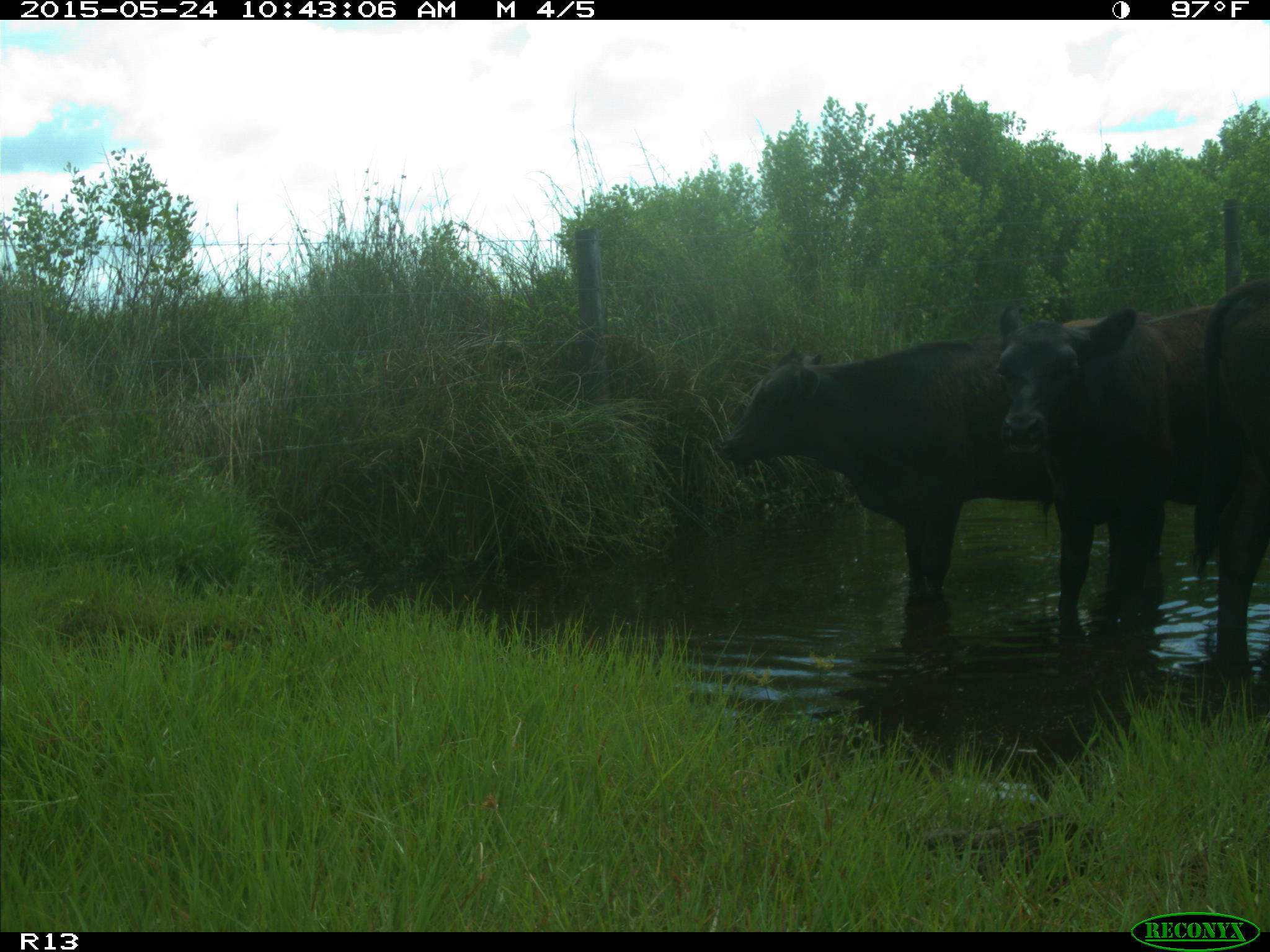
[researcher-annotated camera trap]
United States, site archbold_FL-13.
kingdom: Animalia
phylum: Chordata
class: Mammalia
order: Artiodactyla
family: Bovidae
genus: Bos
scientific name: Bos taurus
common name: domestic cow